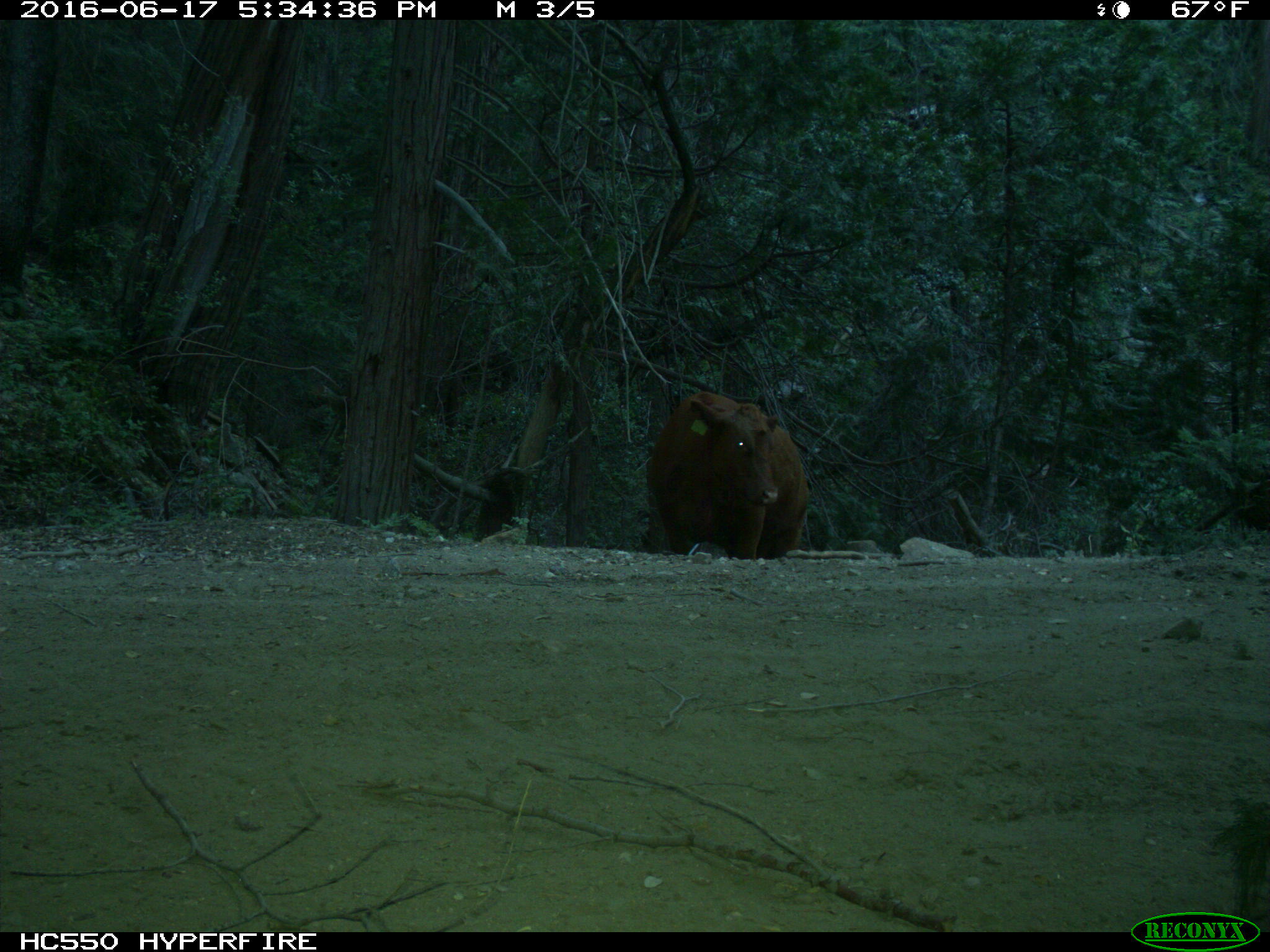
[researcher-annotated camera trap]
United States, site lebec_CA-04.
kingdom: Animalia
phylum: Chordata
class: Mammalia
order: Artiodactyla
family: Bovidae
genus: Bos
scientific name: Bos taurus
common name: domestic cow